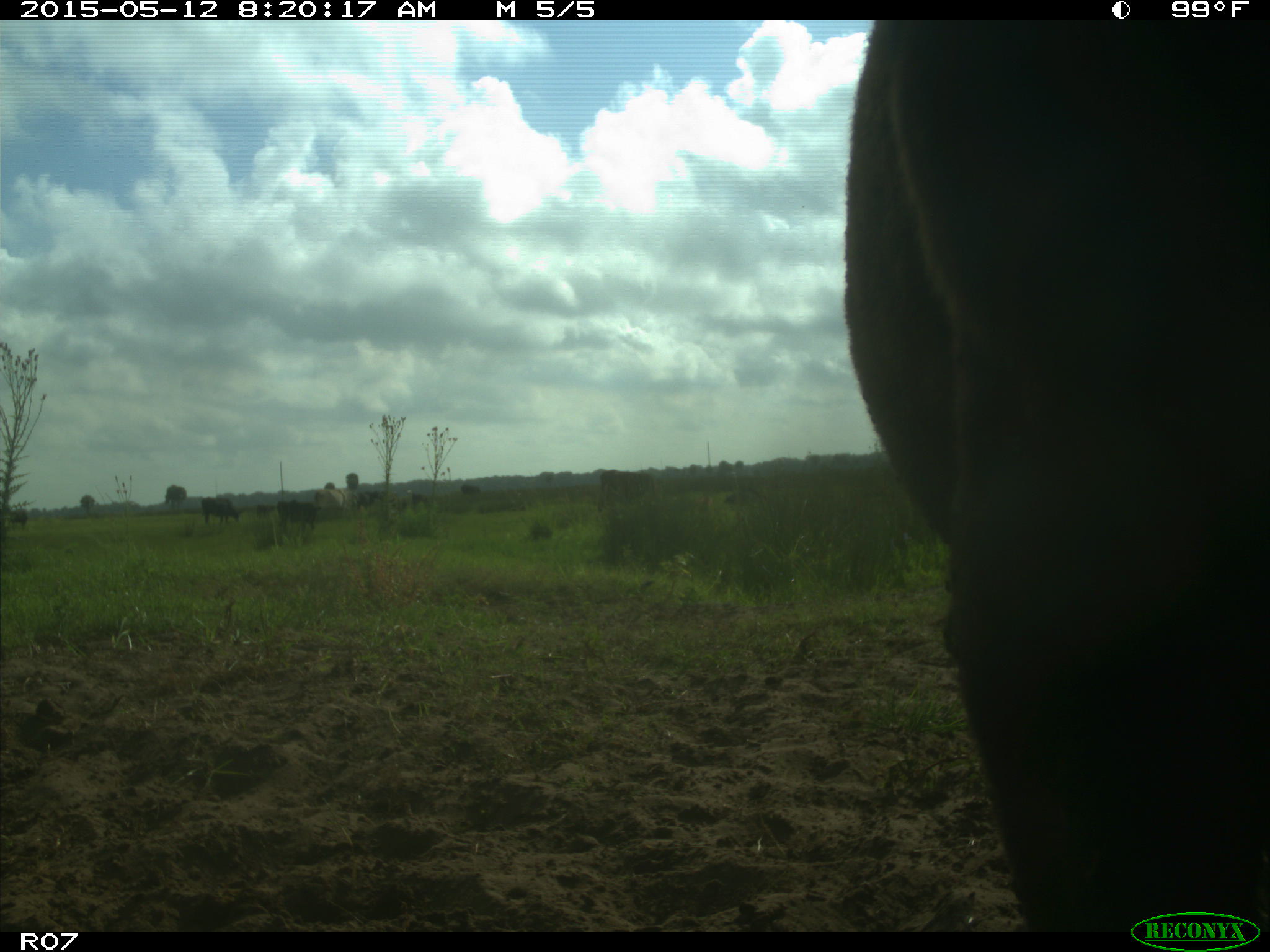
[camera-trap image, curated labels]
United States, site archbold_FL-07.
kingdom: Animalia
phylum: Chordata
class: Mammalia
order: Artiodactyla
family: Bovidae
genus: Bos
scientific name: Bos taurus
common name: domestic cow